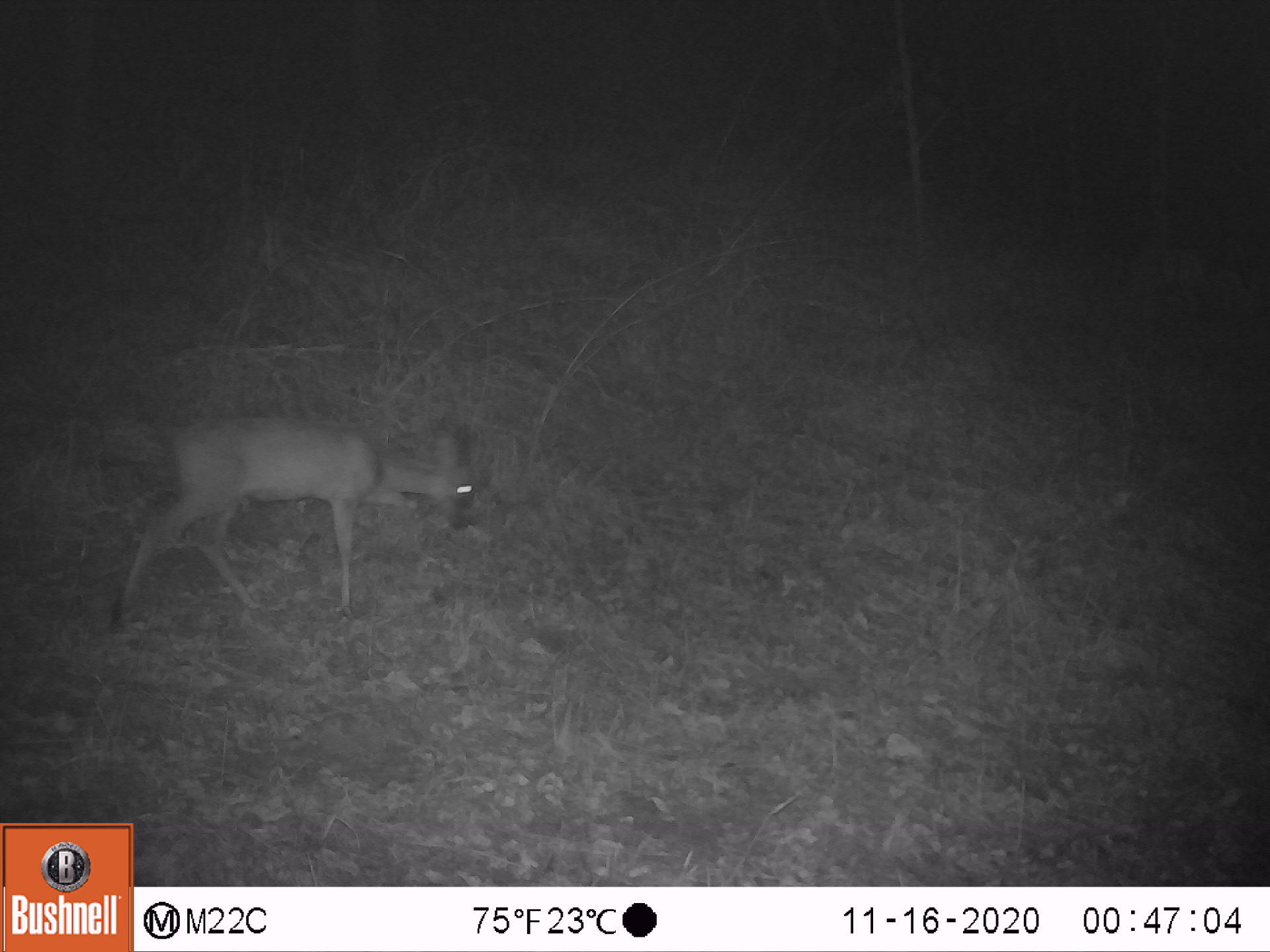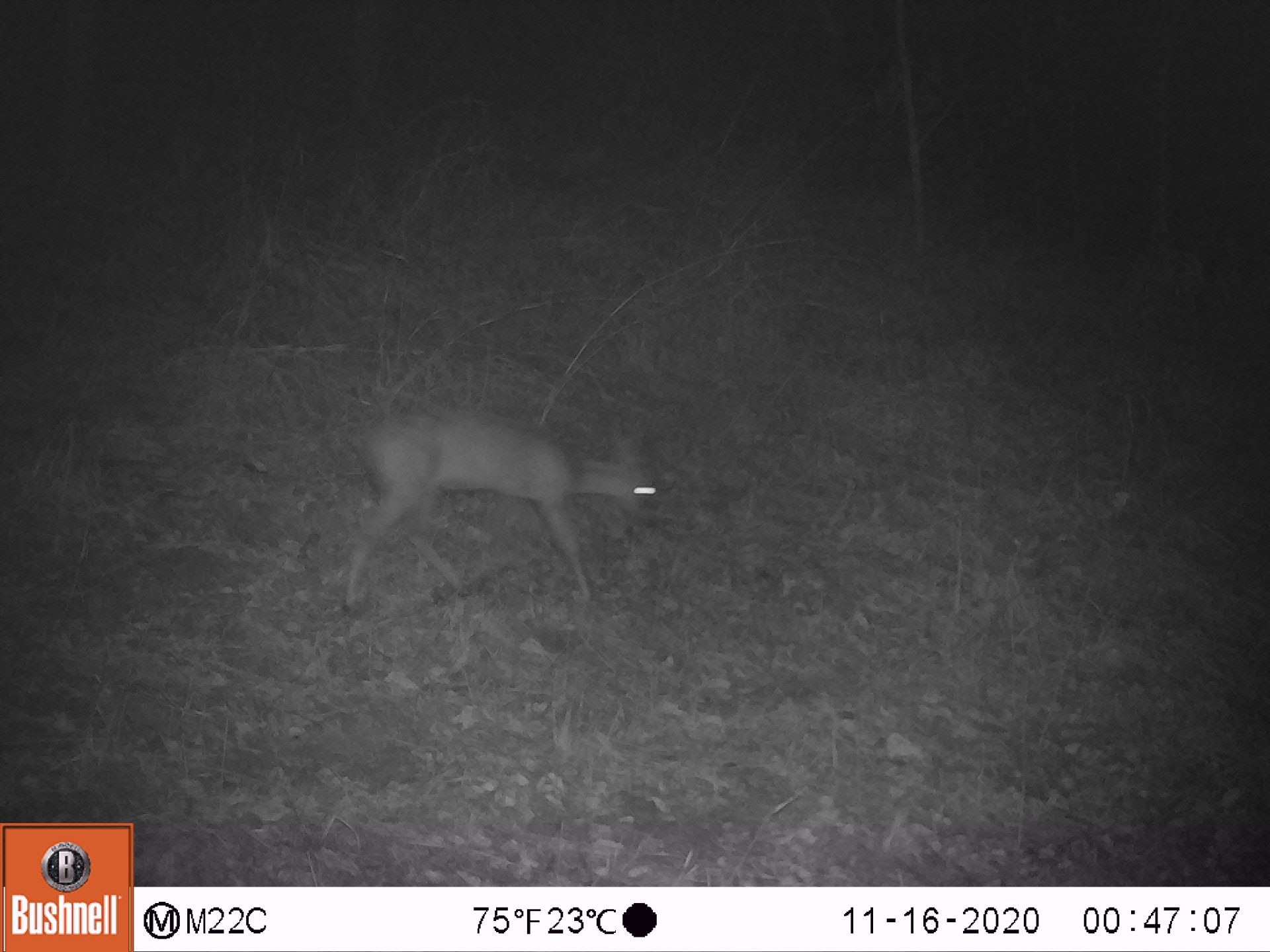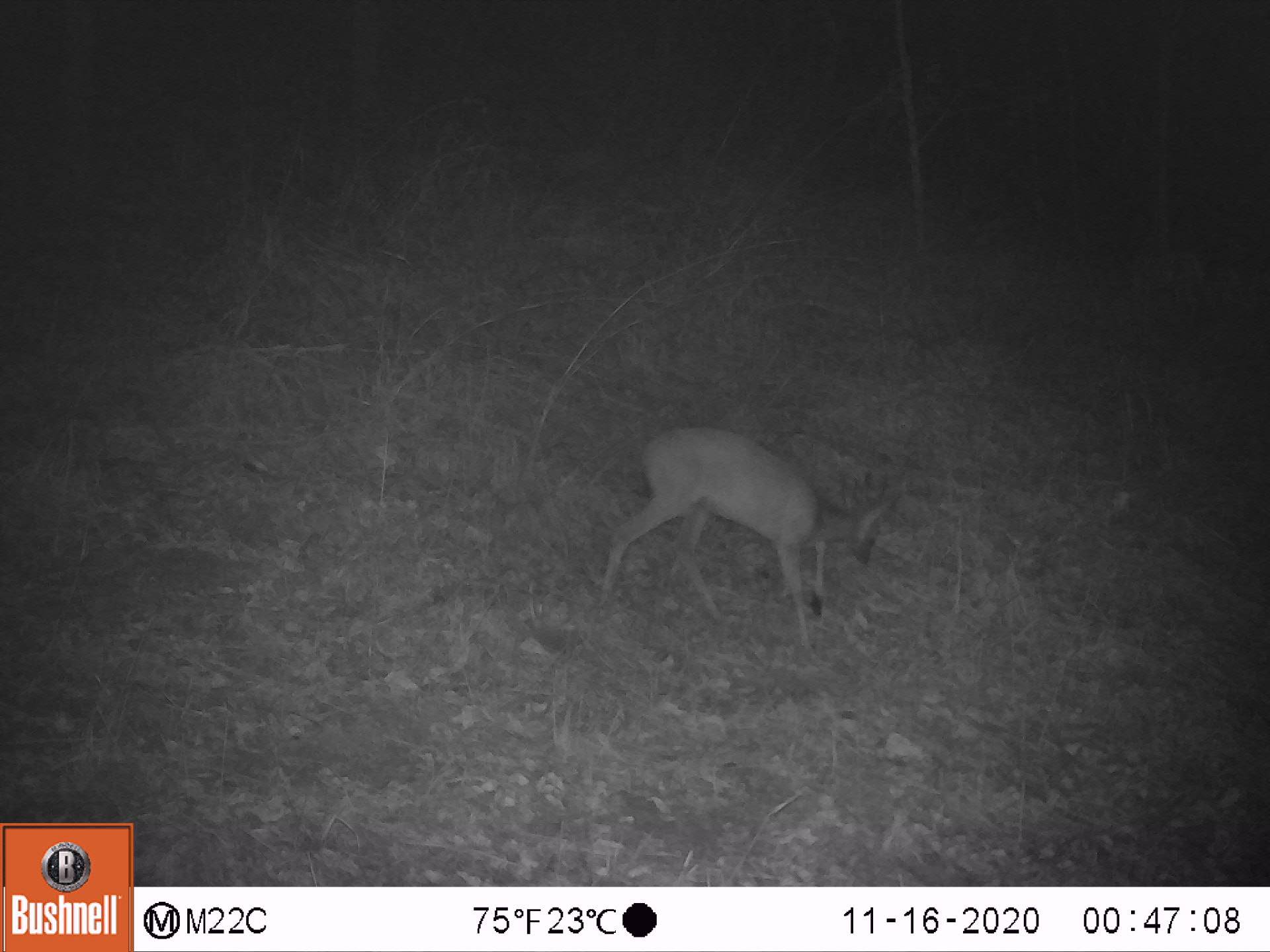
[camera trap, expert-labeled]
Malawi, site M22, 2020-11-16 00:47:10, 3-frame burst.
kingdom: Animalia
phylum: Chordata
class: Mammalia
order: Artiodactyla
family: Bovidae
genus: Sylvicapra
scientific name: Sylvicapra grimmia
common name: common duiker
Common duiker (Sylvicapra grimmia), count 1.